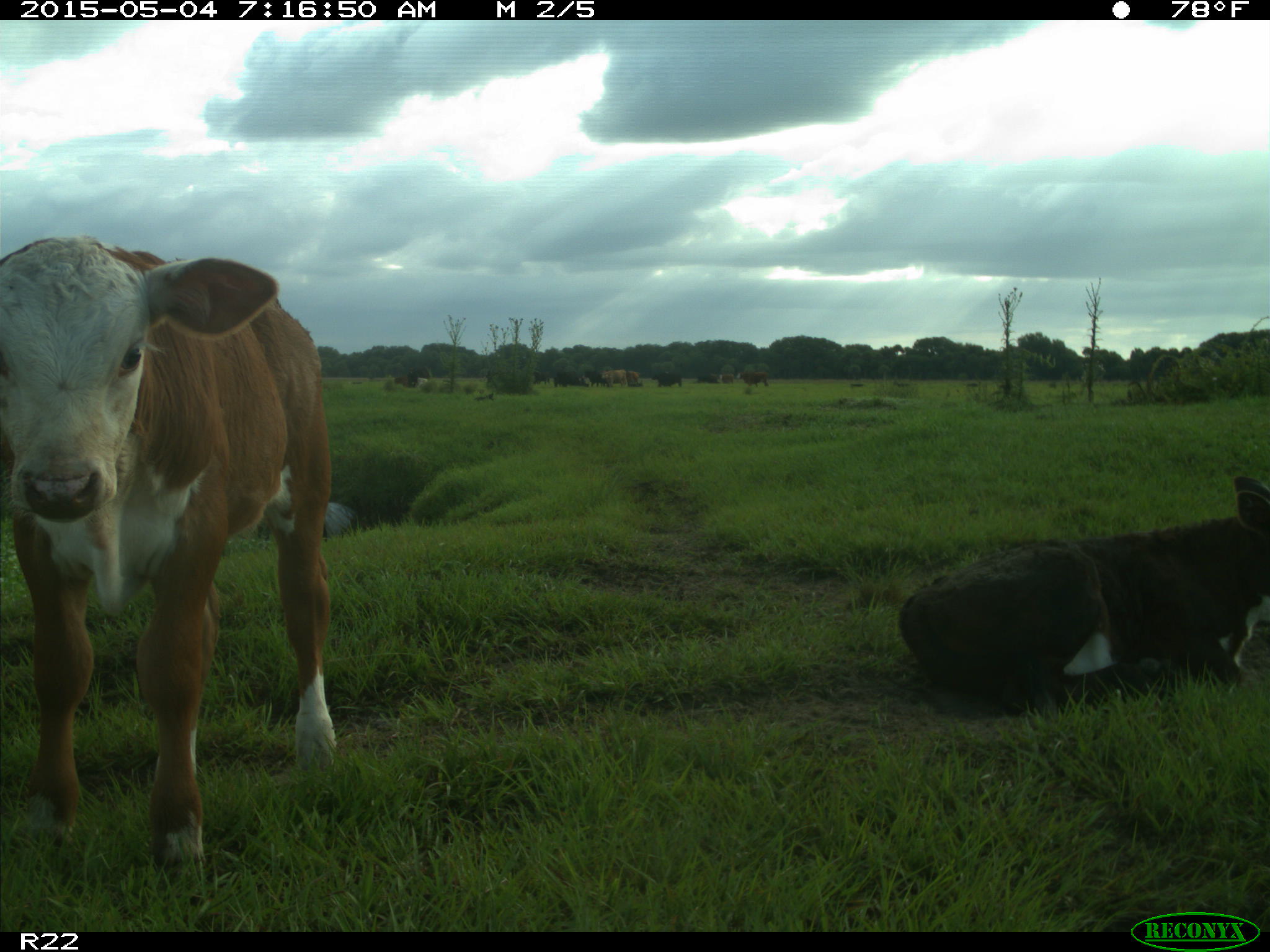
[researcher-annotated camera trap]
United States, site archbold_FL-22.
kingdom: Animalia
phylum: Chordata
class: Mammalia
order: Artiodactyla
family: Bovidae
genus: Bos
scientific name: Bos taurus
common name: domestic cow